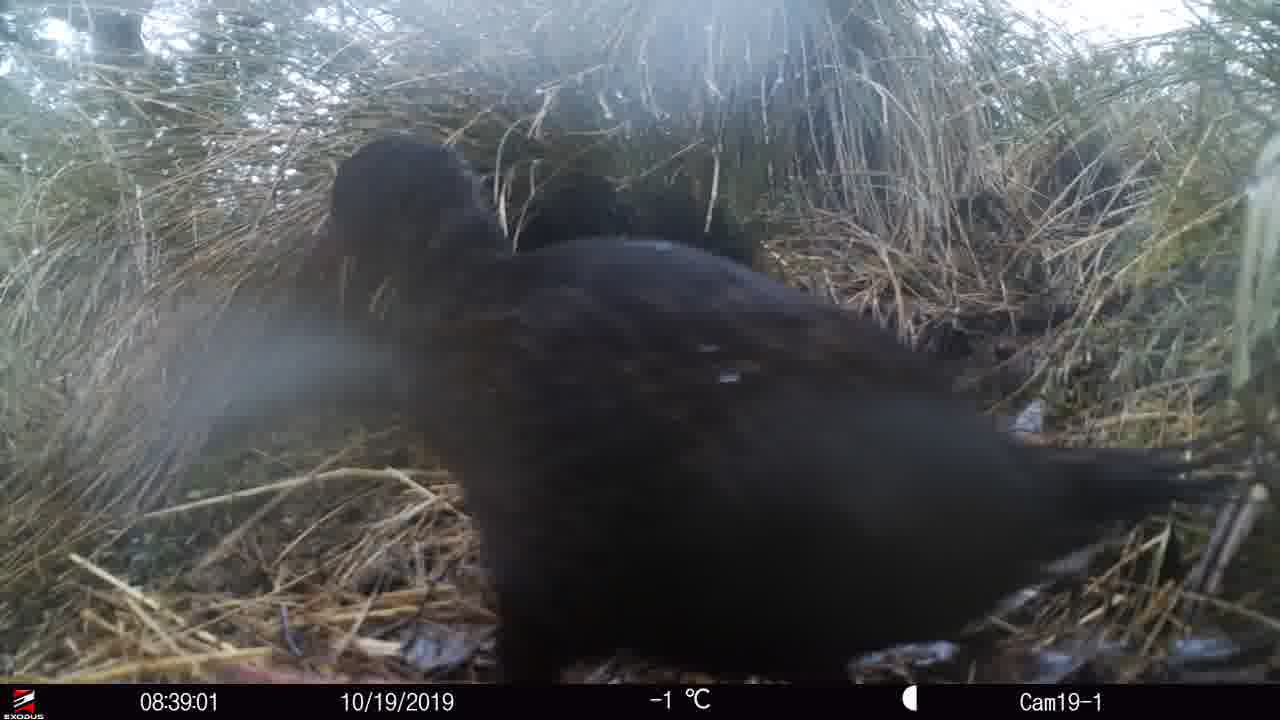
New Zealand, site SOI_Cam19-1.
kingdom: Animalia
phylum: Chordata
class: Aves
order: Gruiformes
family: Rallidae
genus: Gallirallus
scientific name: Gallirallus australis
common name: weka